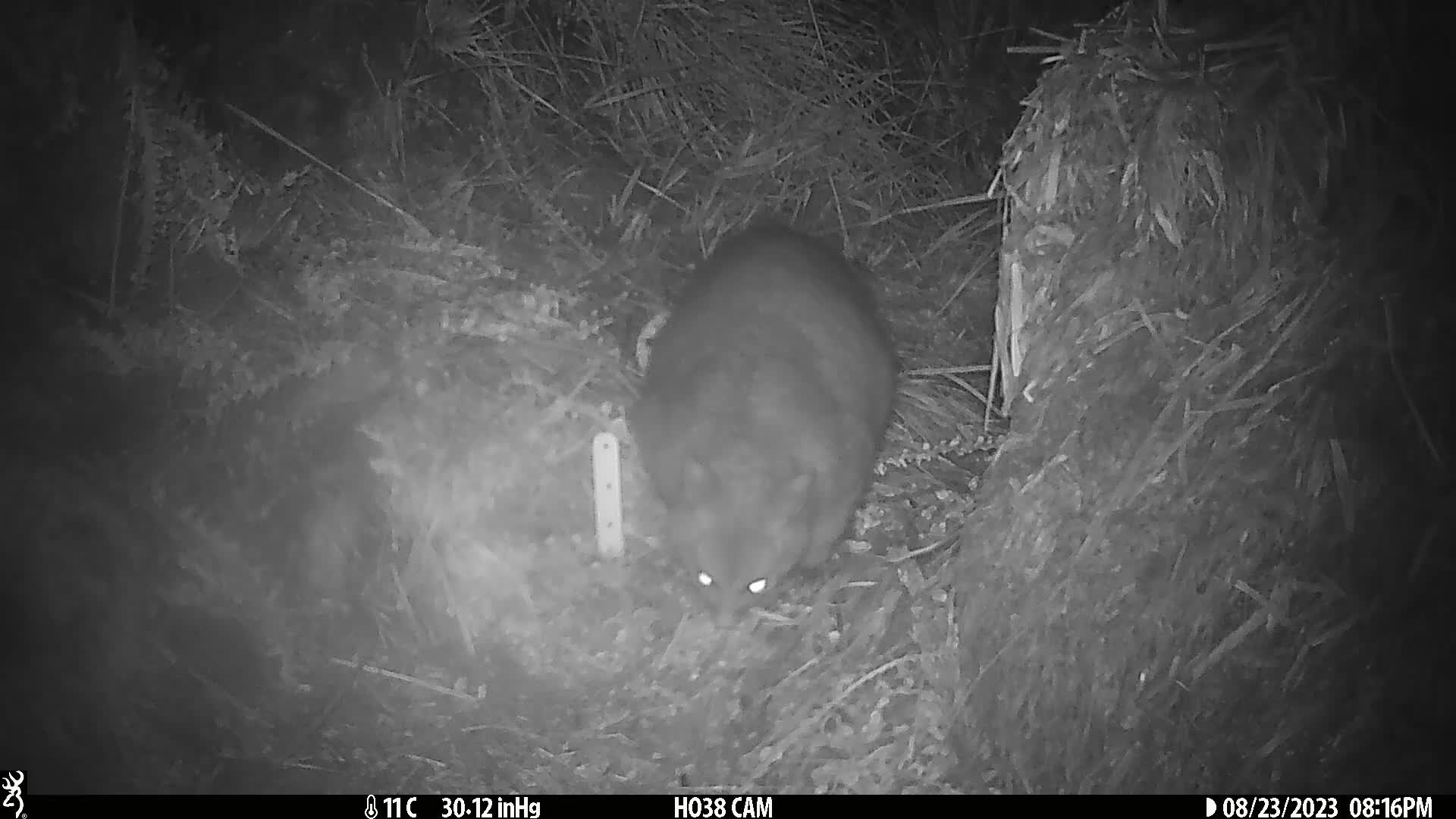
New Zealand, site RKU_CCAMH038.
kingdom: Animalia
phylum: Chordata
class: Mammalia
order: Diprotodontia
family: Phalangeridae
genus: Trichosurus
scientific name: Trichosurus vulpecula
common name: common brushtail possum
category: possum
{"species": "possum (common brushtail possum) (Trichosurus vulpecula)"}